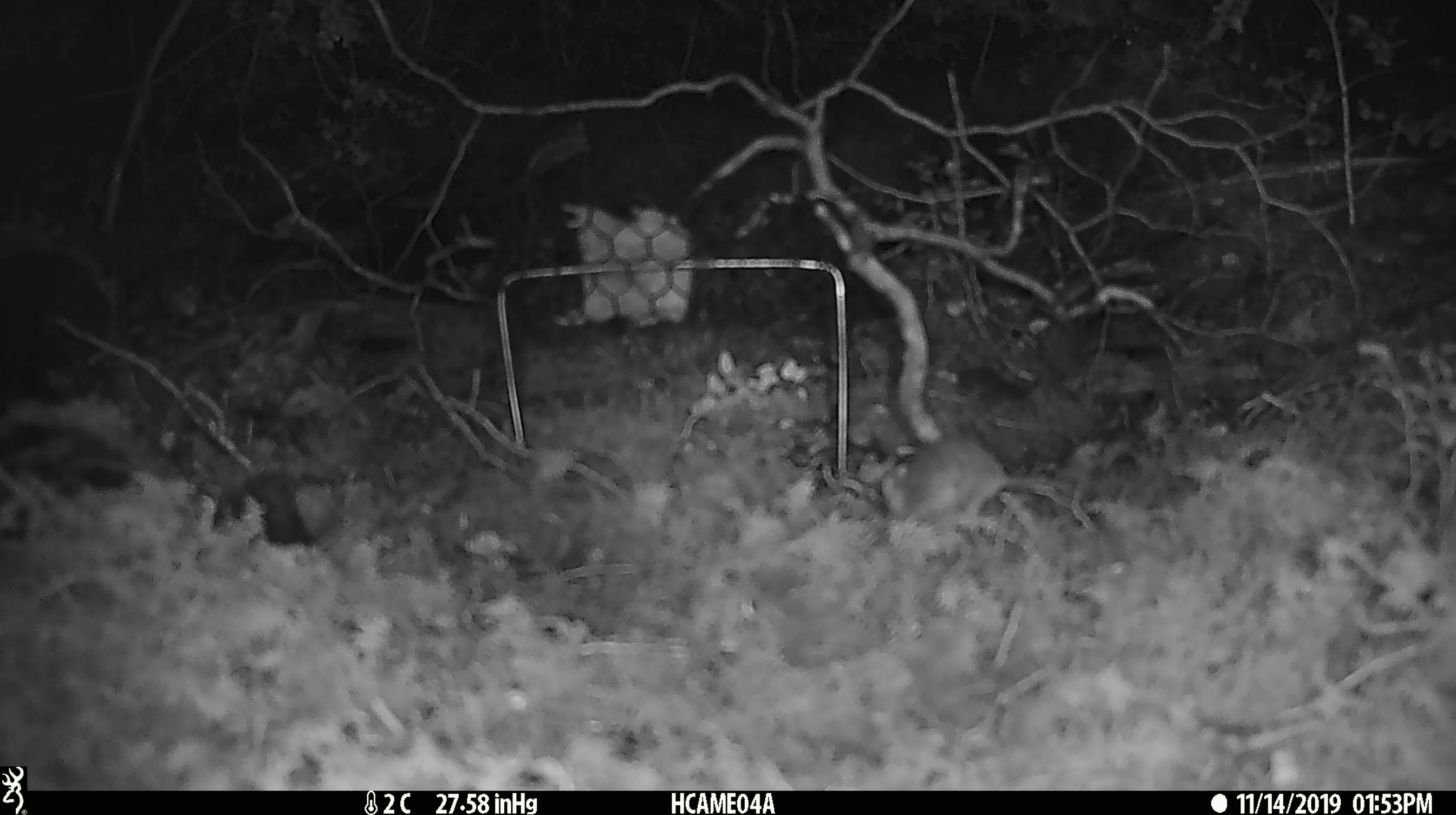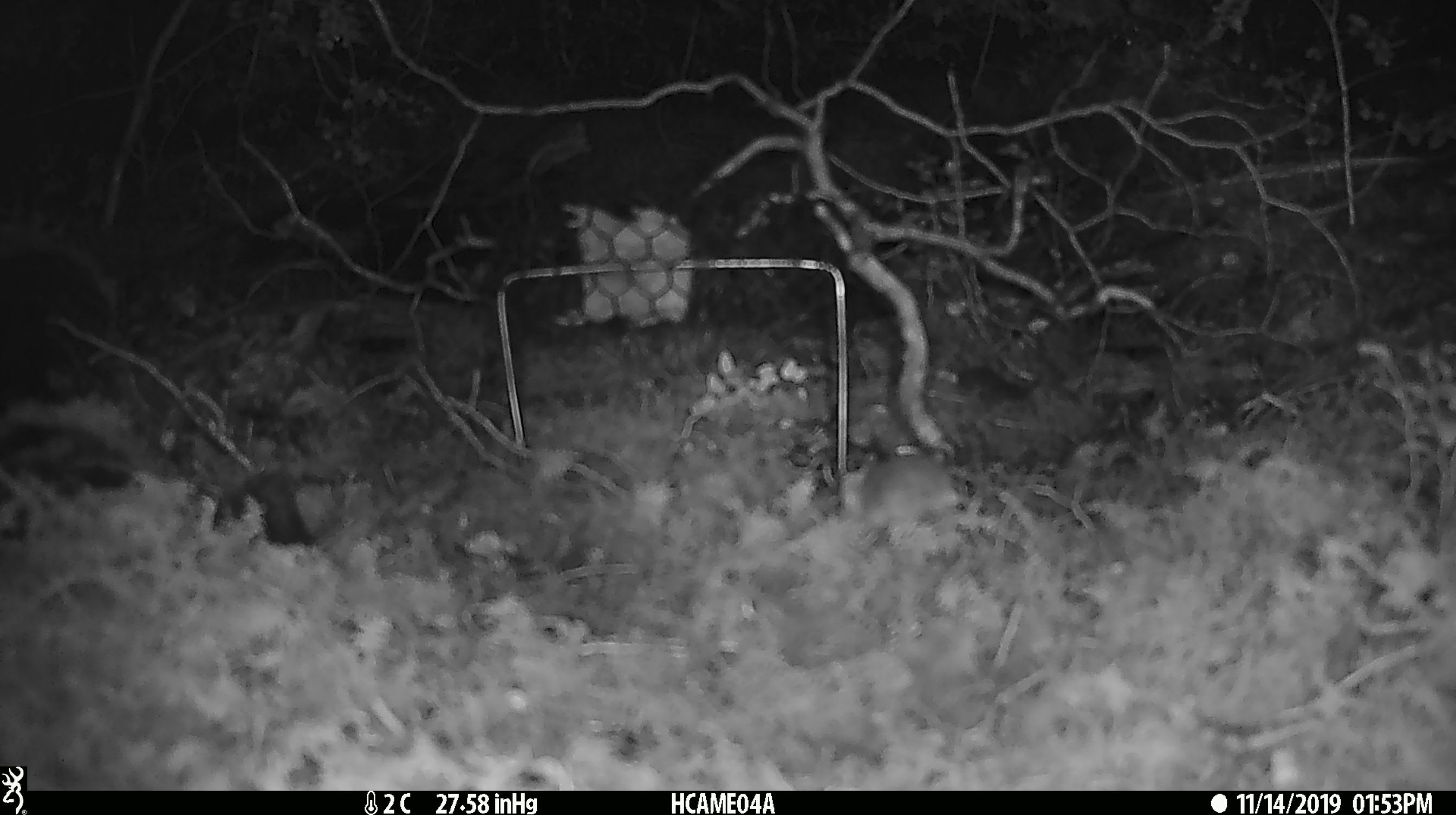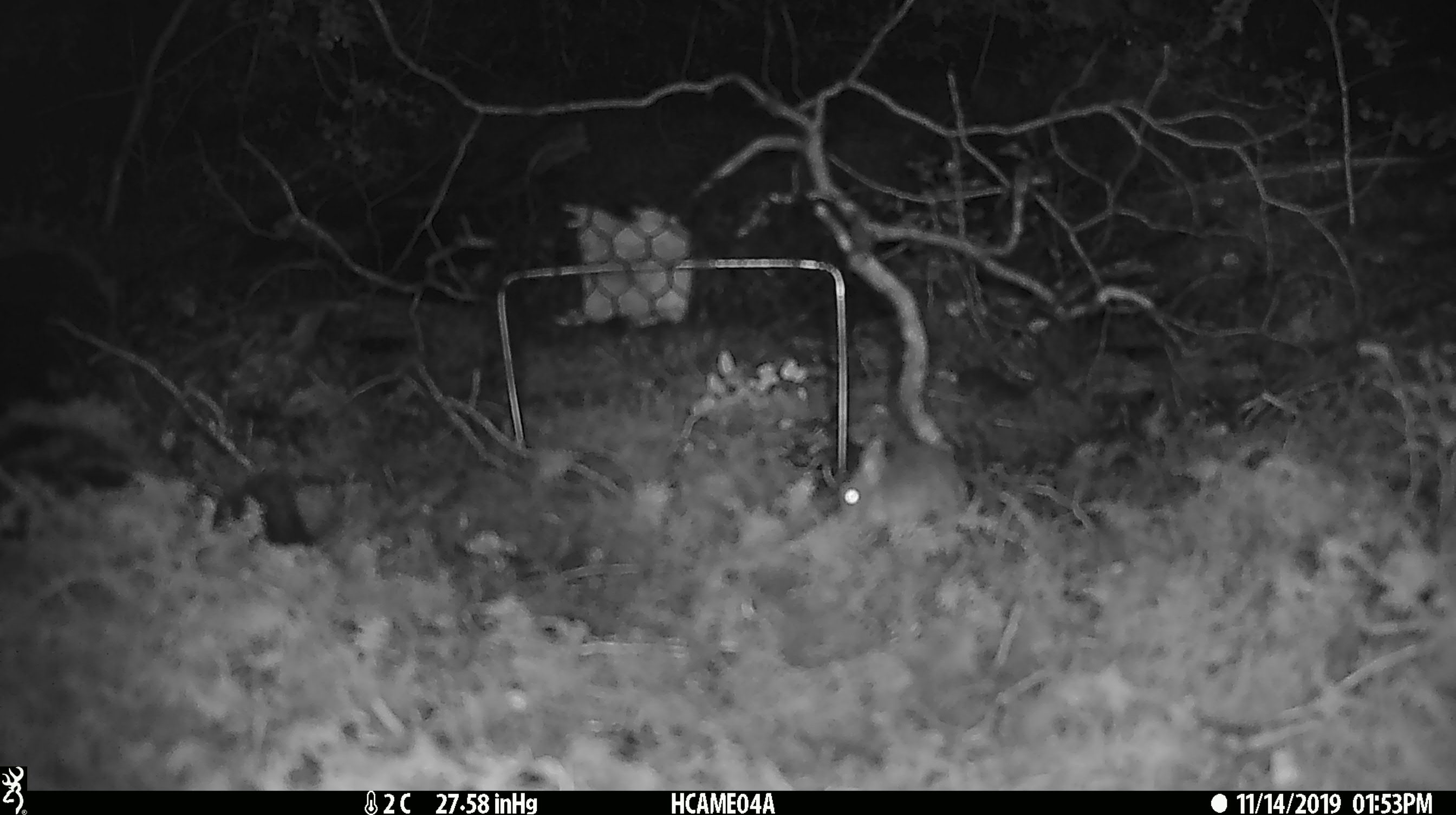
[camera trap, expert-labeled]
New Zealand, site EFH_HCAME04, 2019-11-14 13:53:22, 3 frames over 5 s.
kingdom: Animalia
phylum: Chordata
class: Mammalia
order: Rodentia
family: Muridae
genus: Mus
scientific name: Mus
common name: mouse